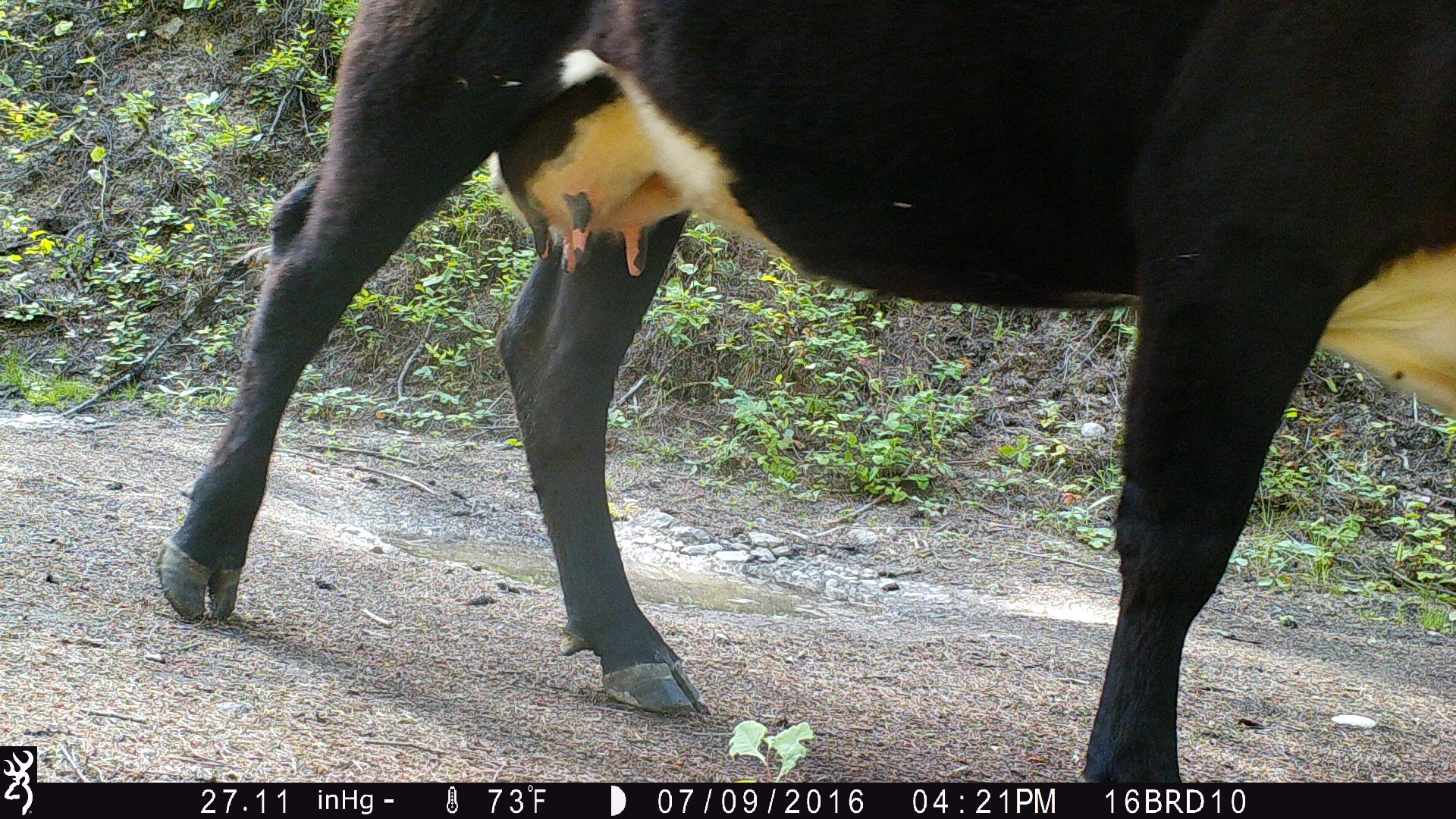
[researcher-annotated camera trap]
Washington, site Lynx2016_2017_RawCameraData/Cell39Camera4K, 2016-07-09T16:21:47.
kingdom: Animalia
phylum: Chordata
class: Mammalia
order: Artiodactyla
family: Bovidae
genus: Bos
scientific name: Bos taurus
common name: domestic cattle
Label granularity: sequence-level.